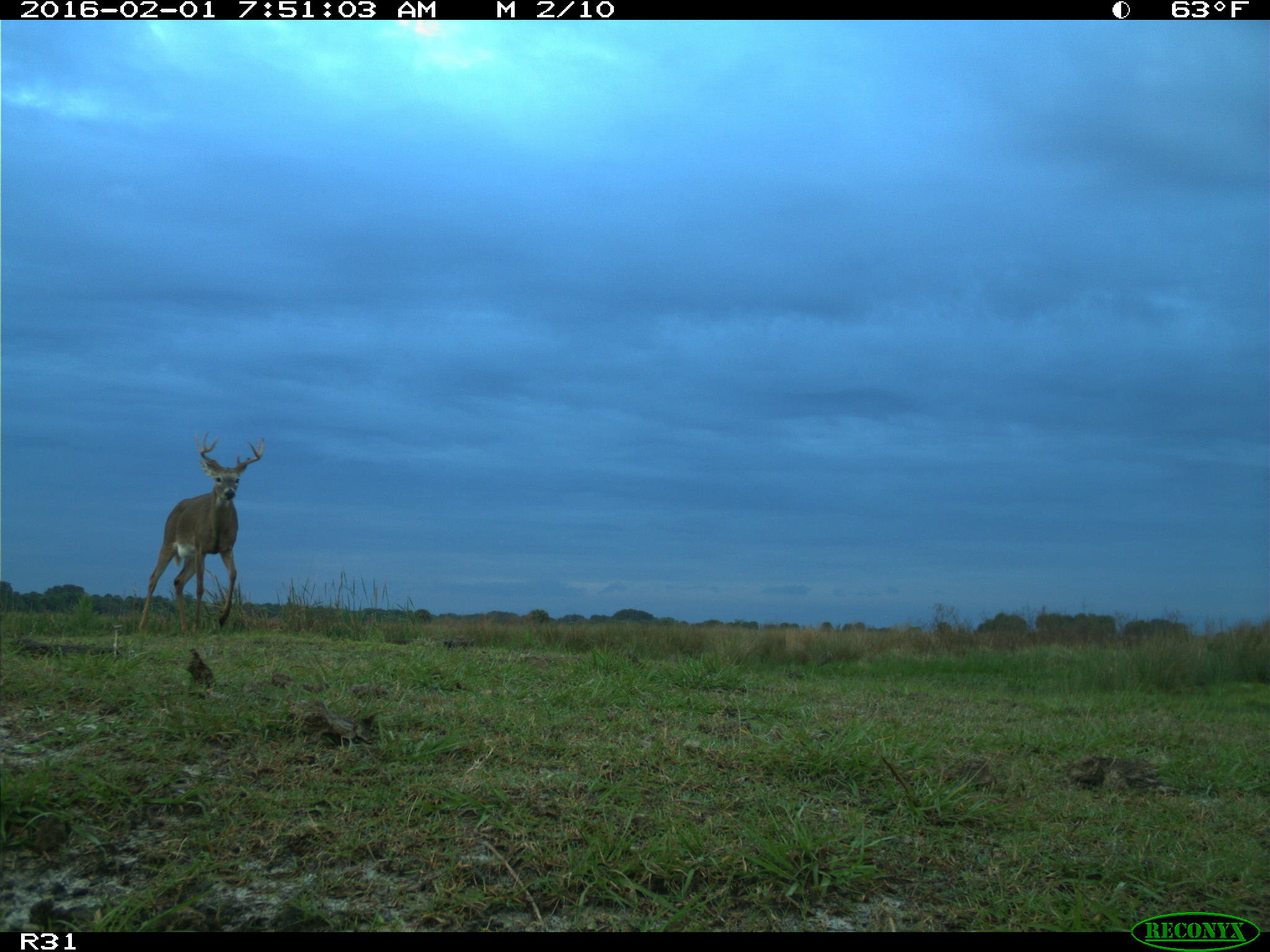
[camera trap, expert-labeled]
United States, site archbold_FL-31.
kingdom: Animalia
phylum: Chordata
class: Mammalia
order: Artiodactyla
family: Cervidae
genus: Odocoileus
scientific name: Odocoileus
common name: deer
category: unidentified deer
Unidentified deer (deer) (Odocoileus).